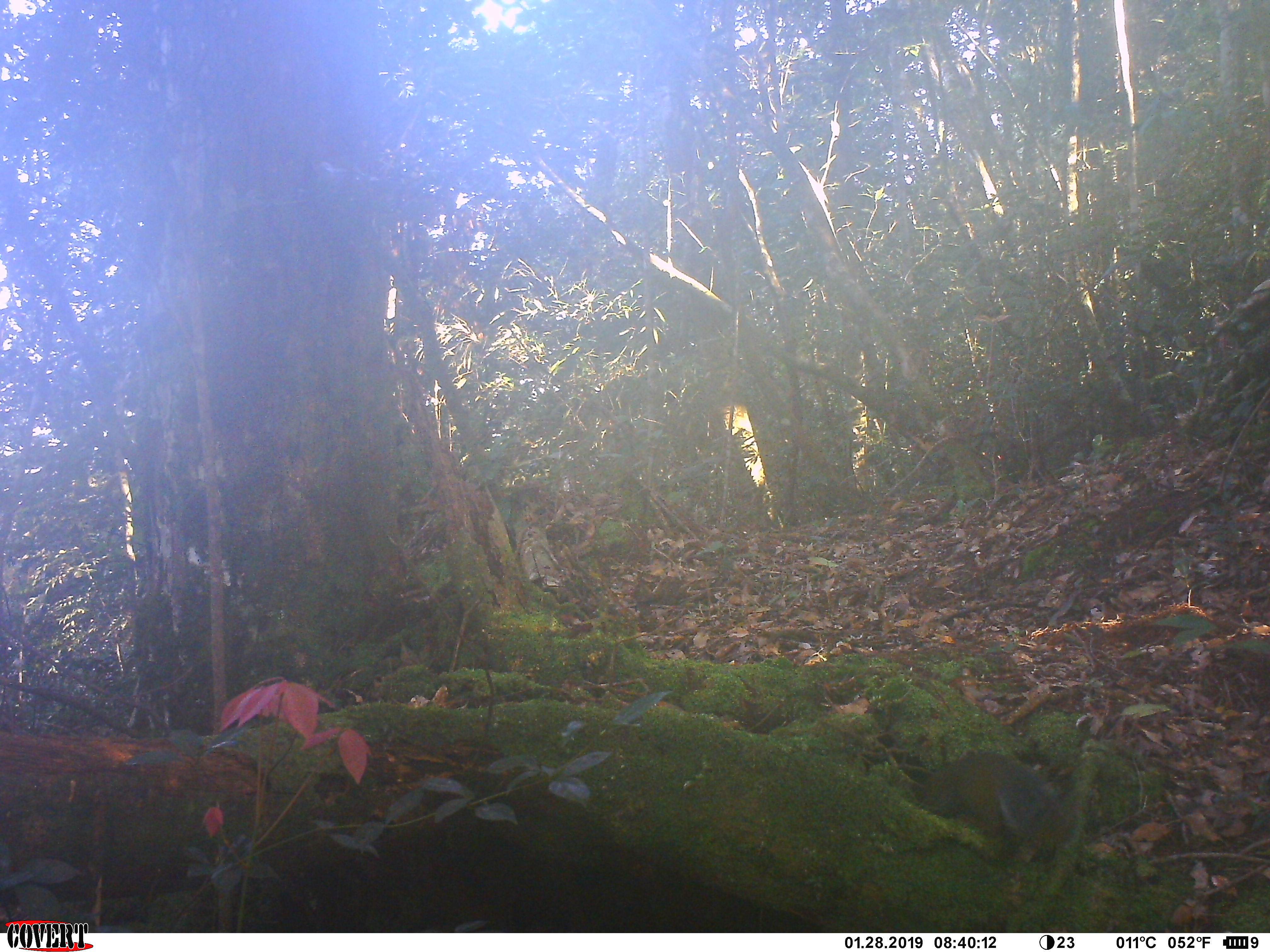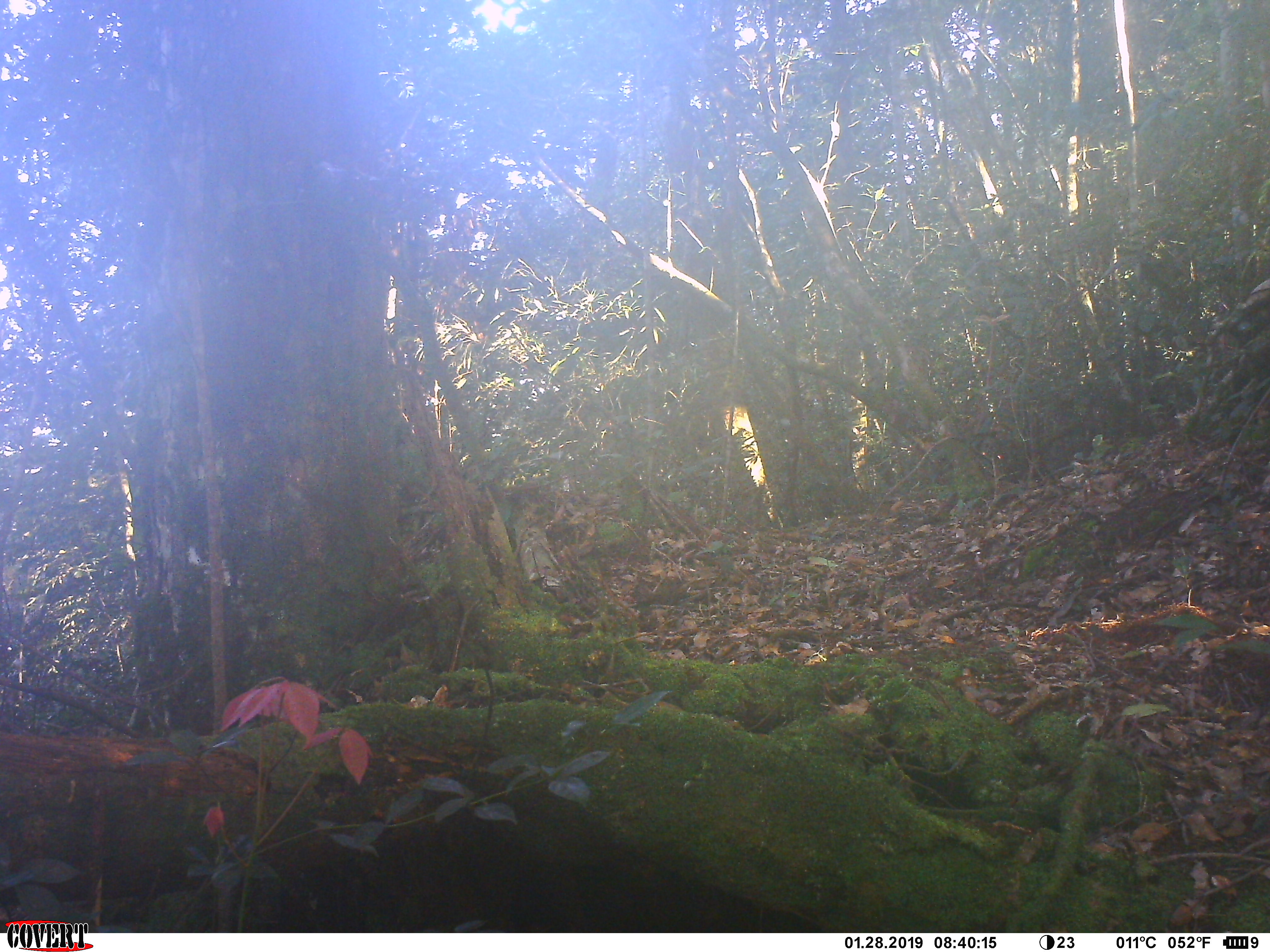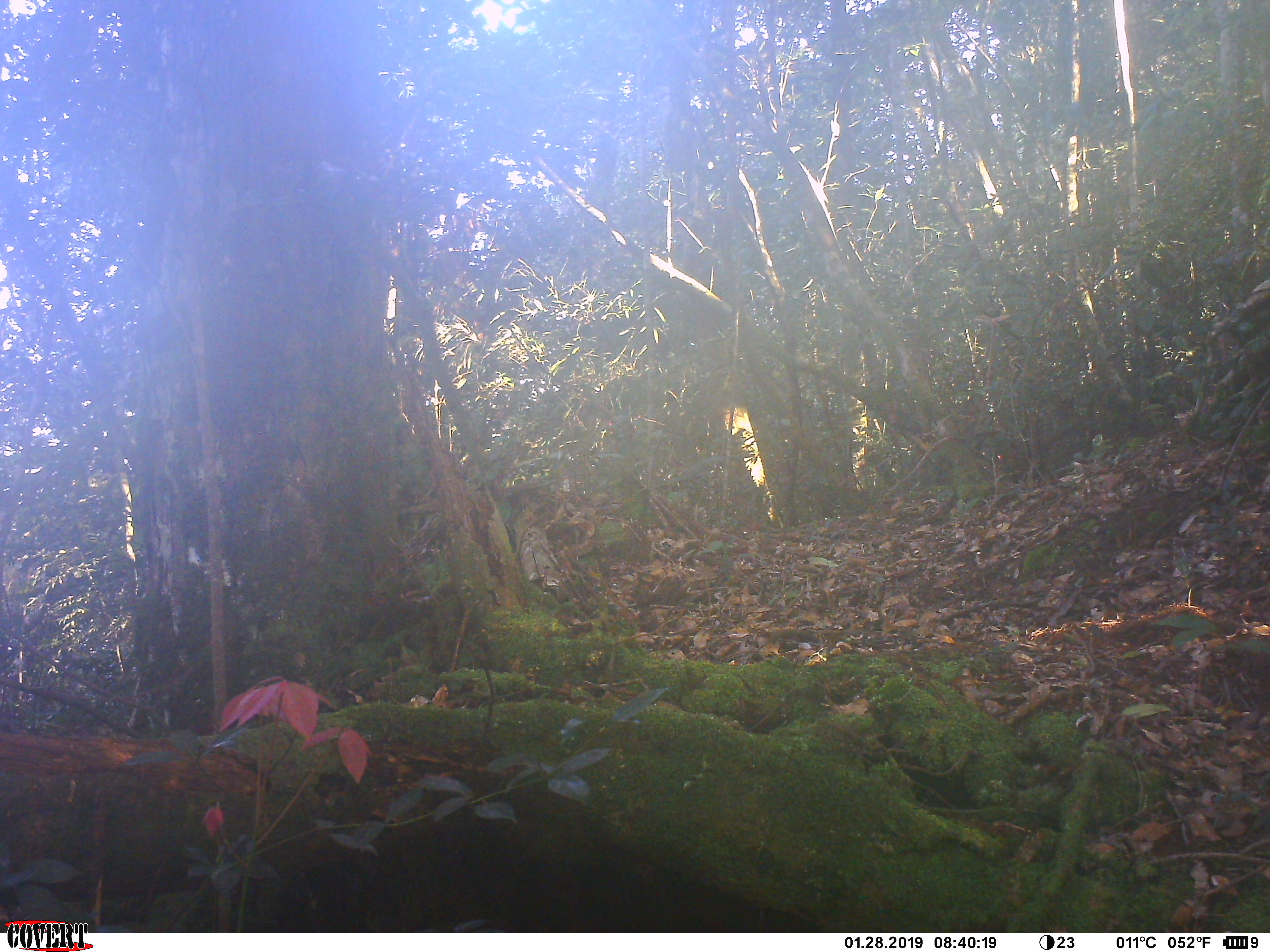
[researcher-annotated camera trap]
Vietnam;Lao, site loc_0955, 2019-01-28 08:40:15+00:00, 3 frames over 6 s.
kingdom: Animalia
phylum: Chordata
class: Mammalia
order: Rodentia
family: Sciuridae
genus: Dremomys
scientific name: Dremomys rufigenis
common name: red-cheeked squirrel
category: red cheeked squirrel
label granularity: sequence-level